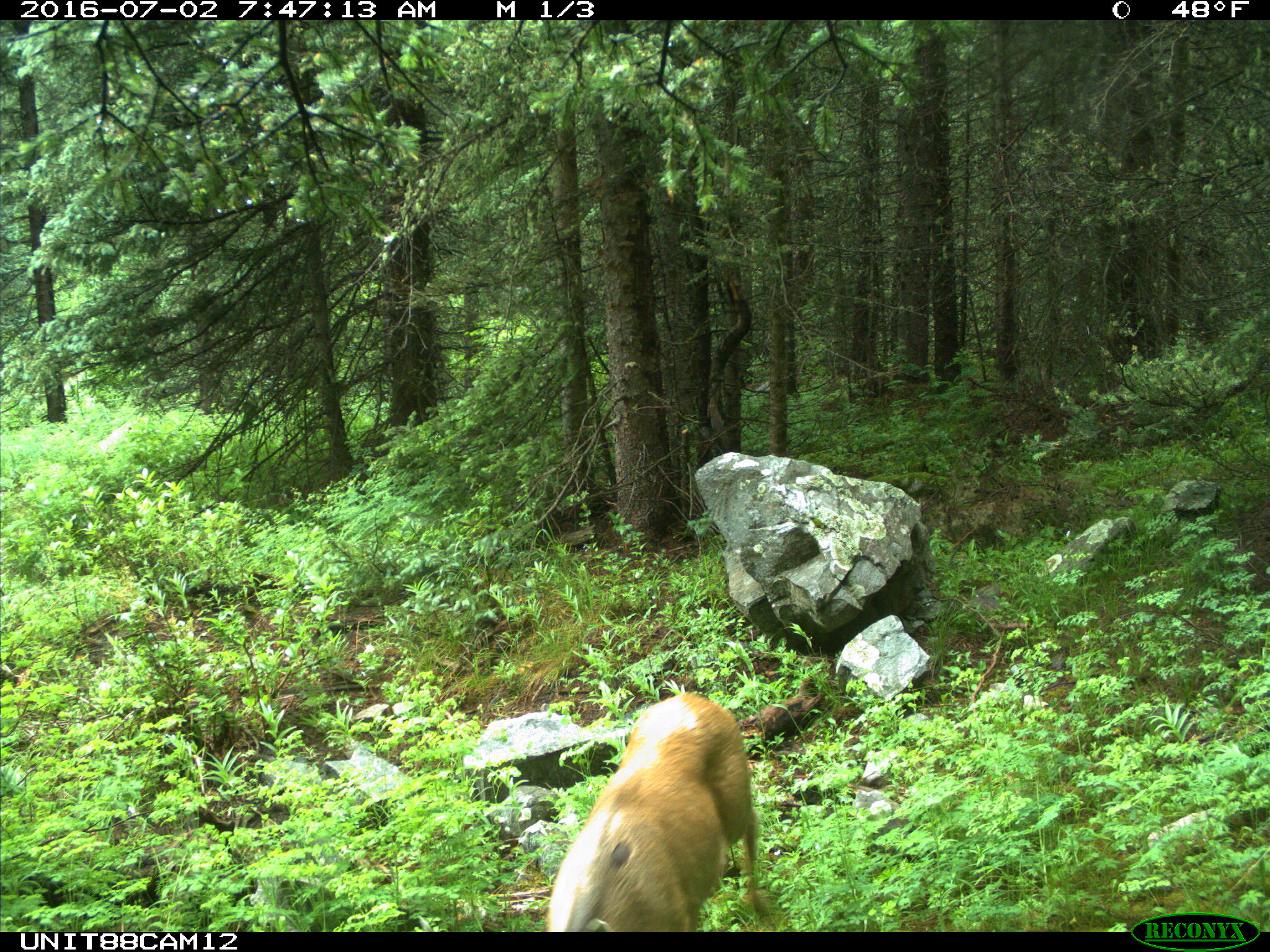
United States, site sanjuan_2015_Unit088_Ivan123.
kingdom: Animalia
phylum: Chordata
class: Mammalia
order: Artiodactyla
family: Cervidae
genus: Odocoileus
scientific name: Odocoileus hemionus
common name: mule deer